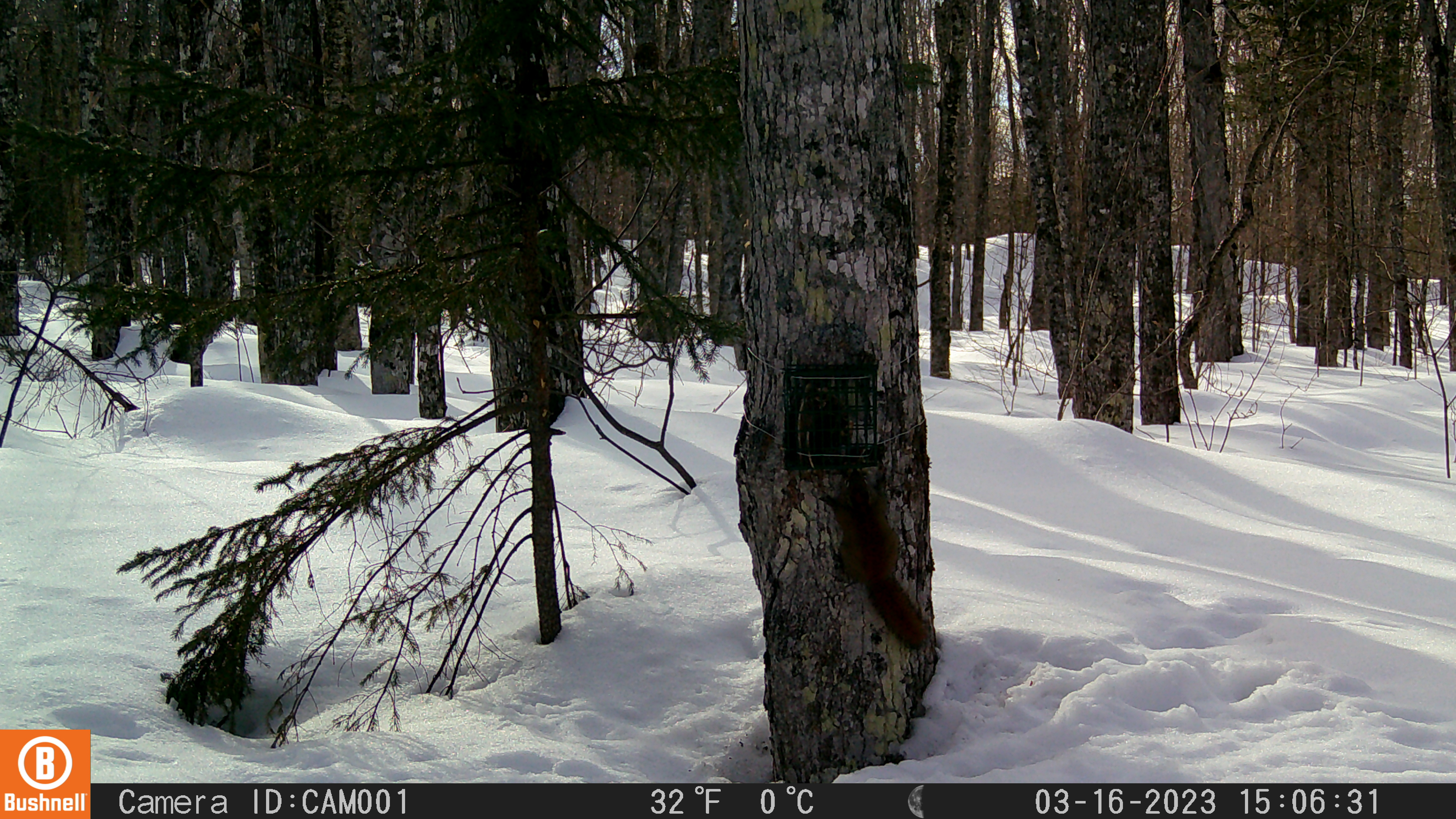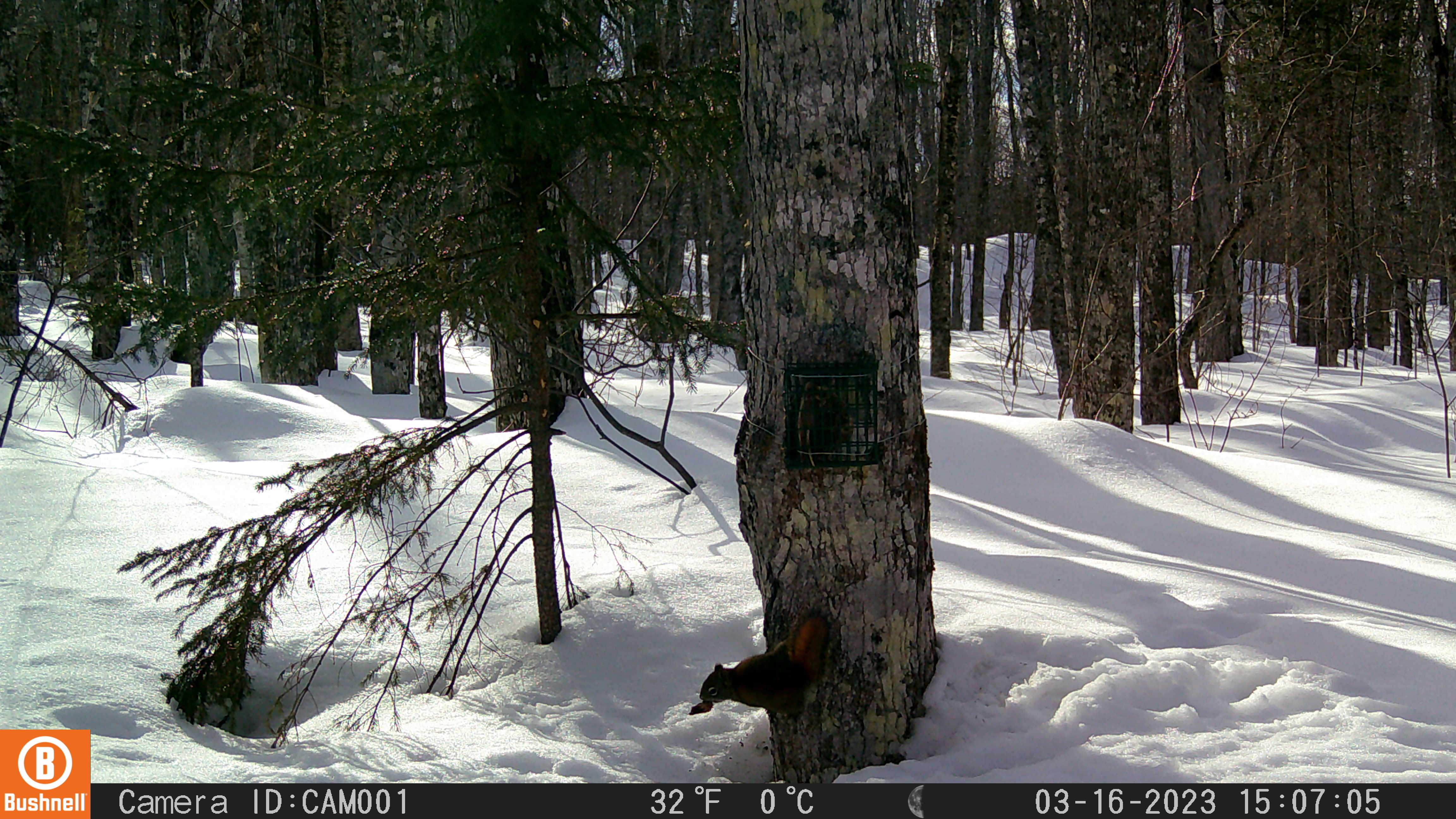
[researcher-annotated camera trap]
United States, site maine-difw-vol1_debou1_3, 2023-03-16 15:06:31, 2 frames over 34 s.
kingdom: Animalia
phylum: Chordata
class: Mammalia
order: Rodentia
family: Sciuridae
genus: Tamiasciurus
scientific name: Tamiasciurus hudsonicus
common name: red squirrel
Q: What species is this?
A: Red squirrel (Tamiasciurus hudsonicus).